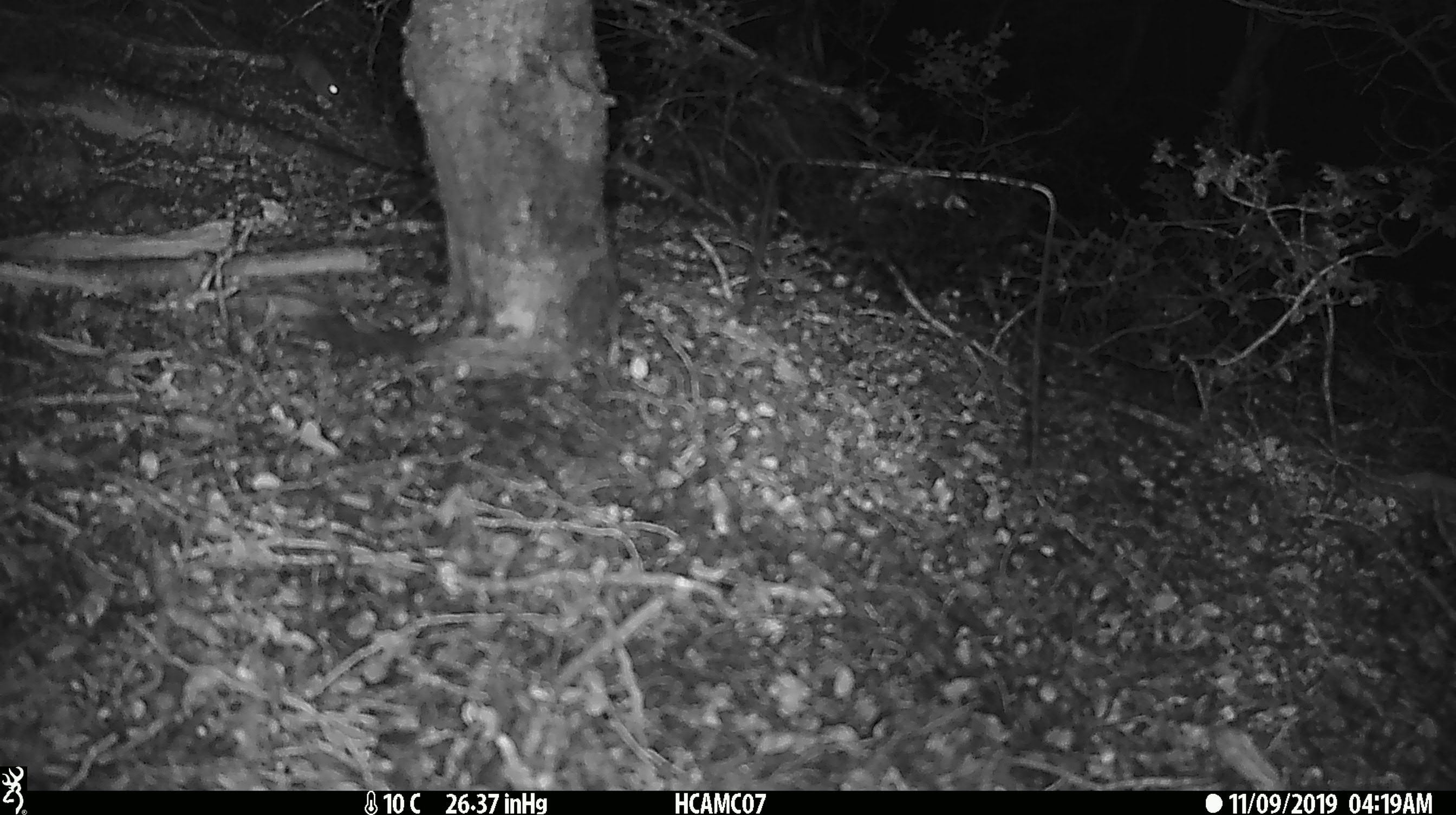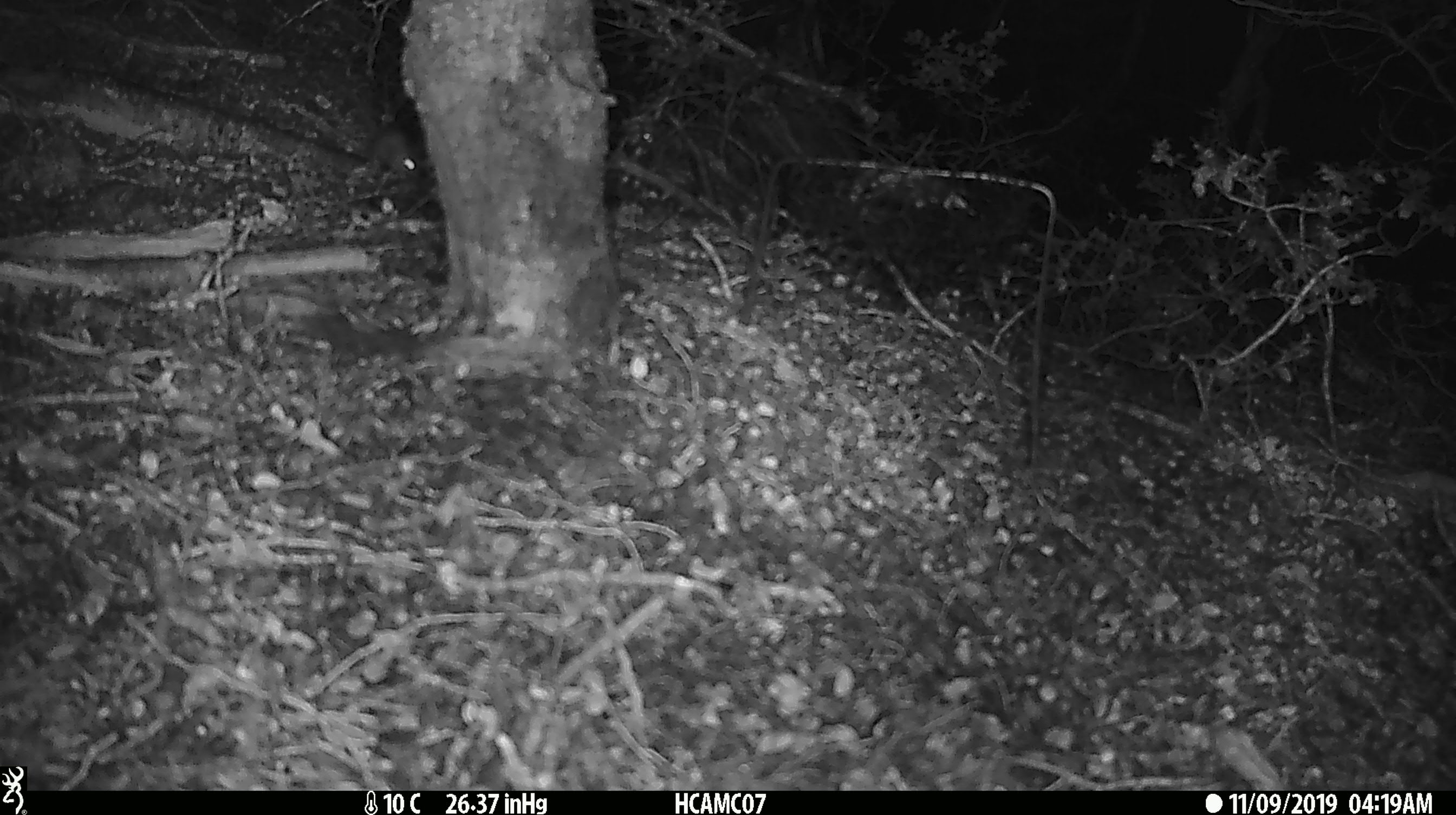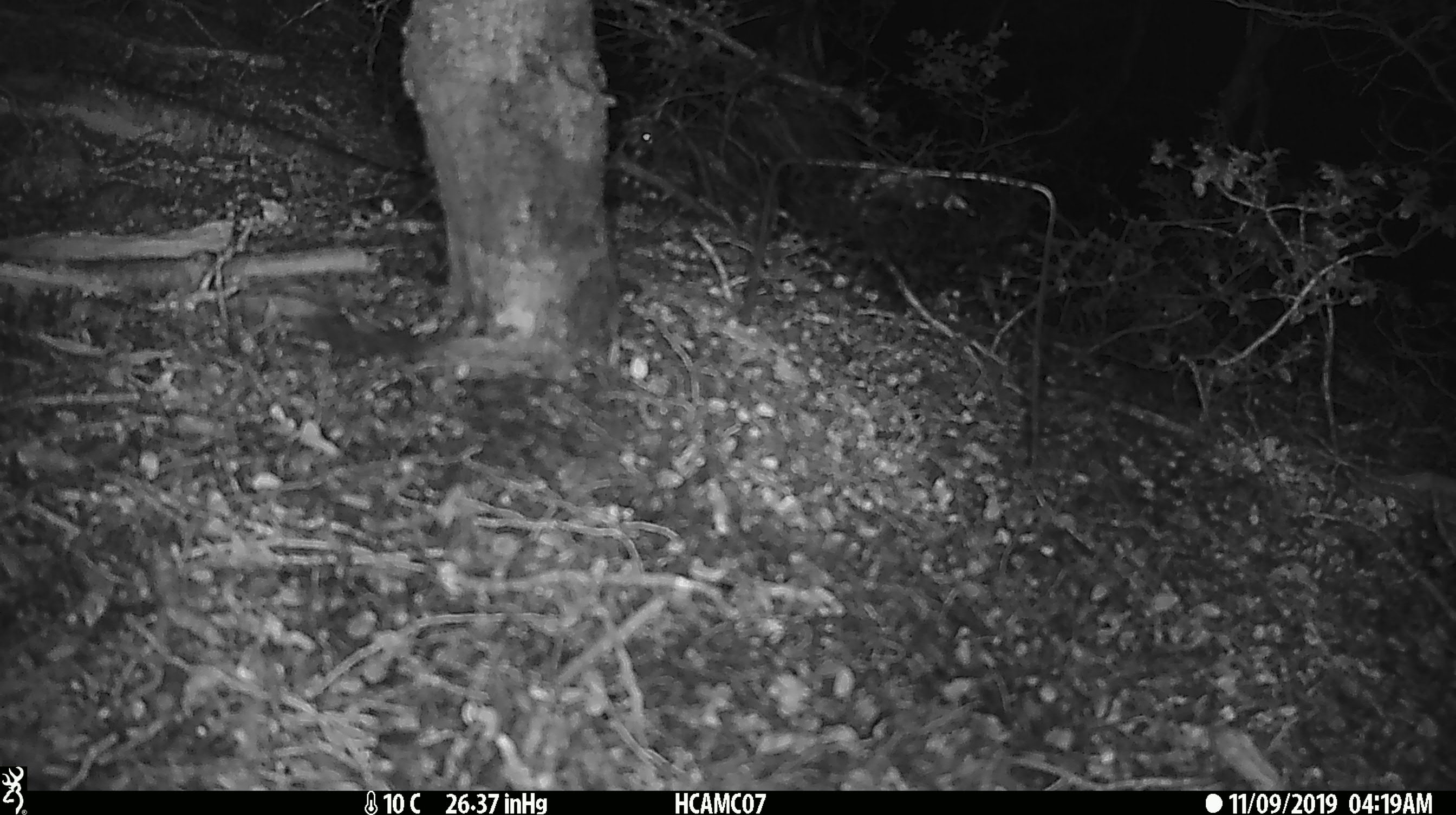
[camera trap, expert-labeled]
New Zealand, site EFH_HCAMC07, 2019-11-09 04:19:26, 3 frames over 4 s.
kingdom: Animalia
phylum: Chordata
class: Mammalia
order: Rodentia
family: Muridae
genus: Mus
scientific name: Mus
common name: mouse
Mouse (Mus).